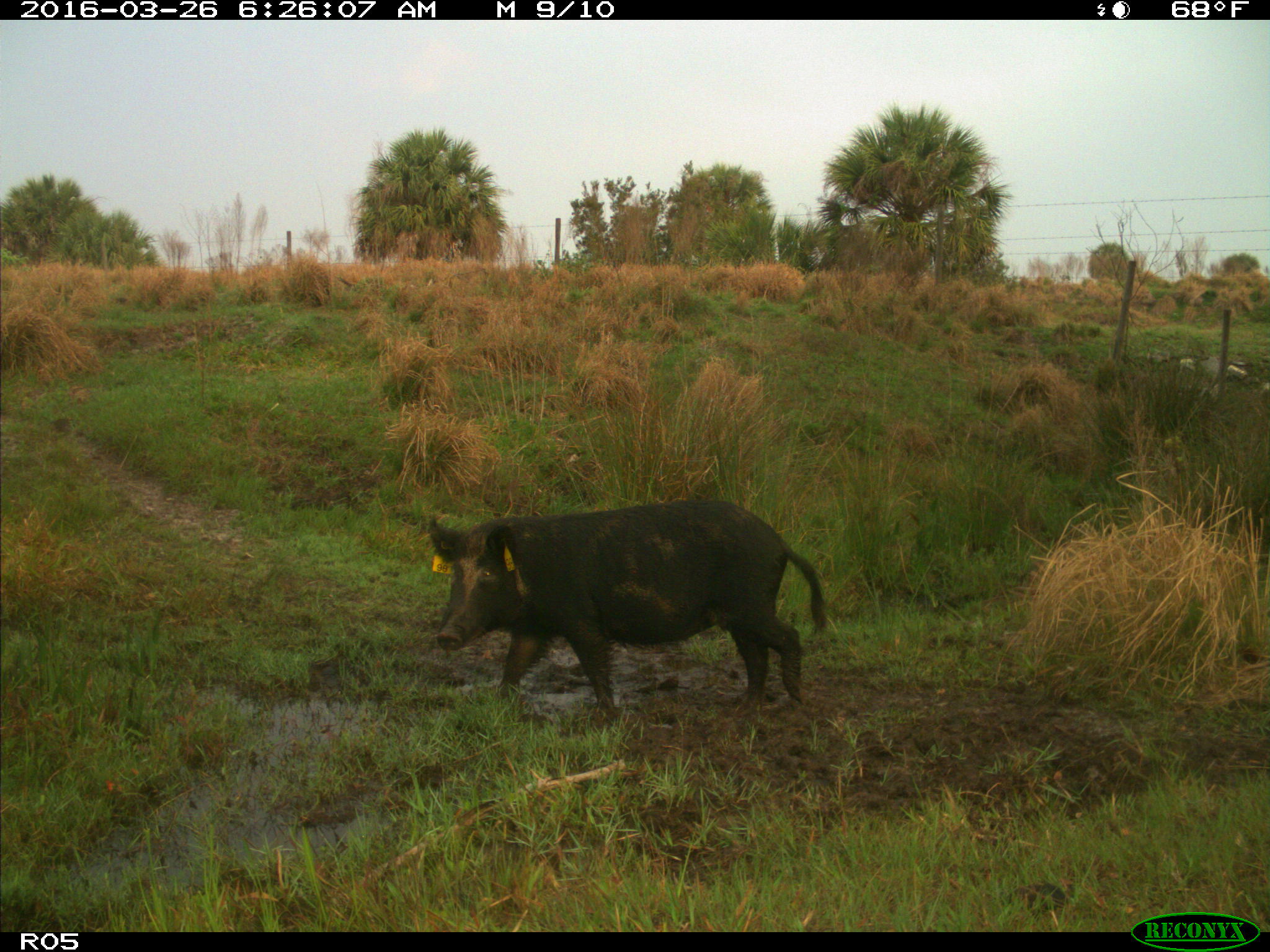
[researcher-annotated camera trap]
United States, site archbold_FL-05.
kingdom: Animalia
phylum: Chordata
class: Mammalia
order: Artiodactyla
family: Suidae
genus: Sus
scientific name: Sus scrofa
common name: wild boar